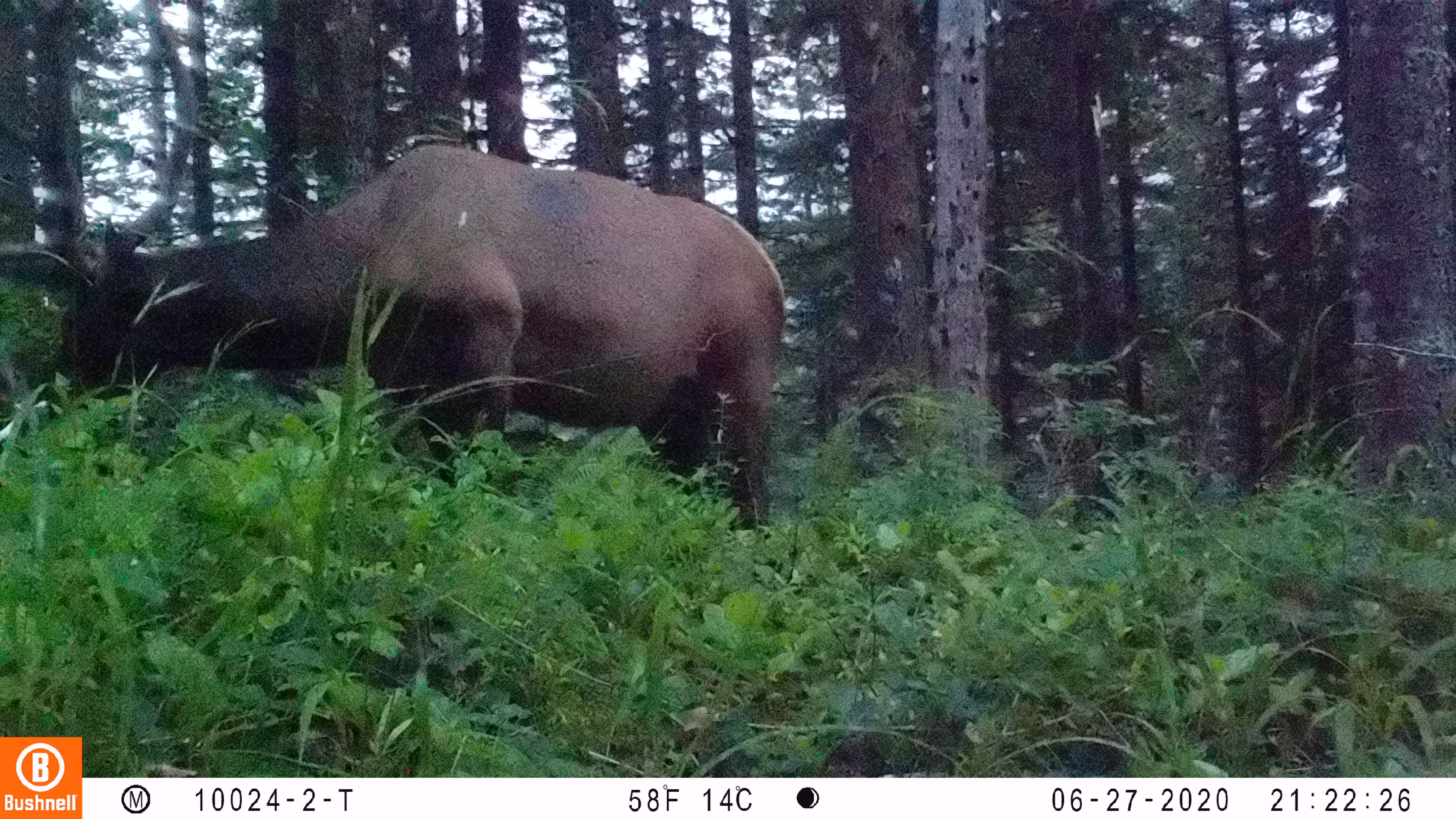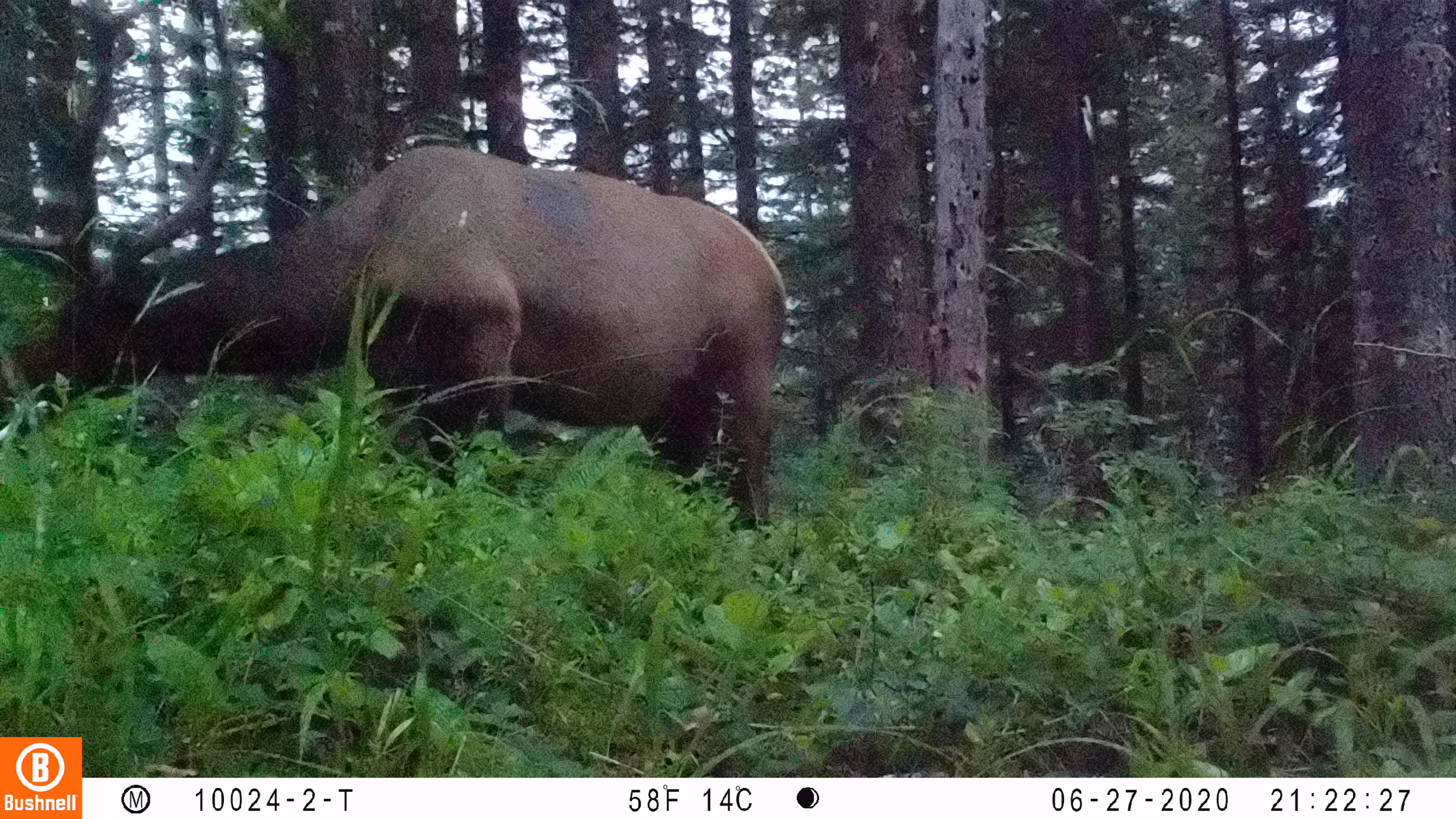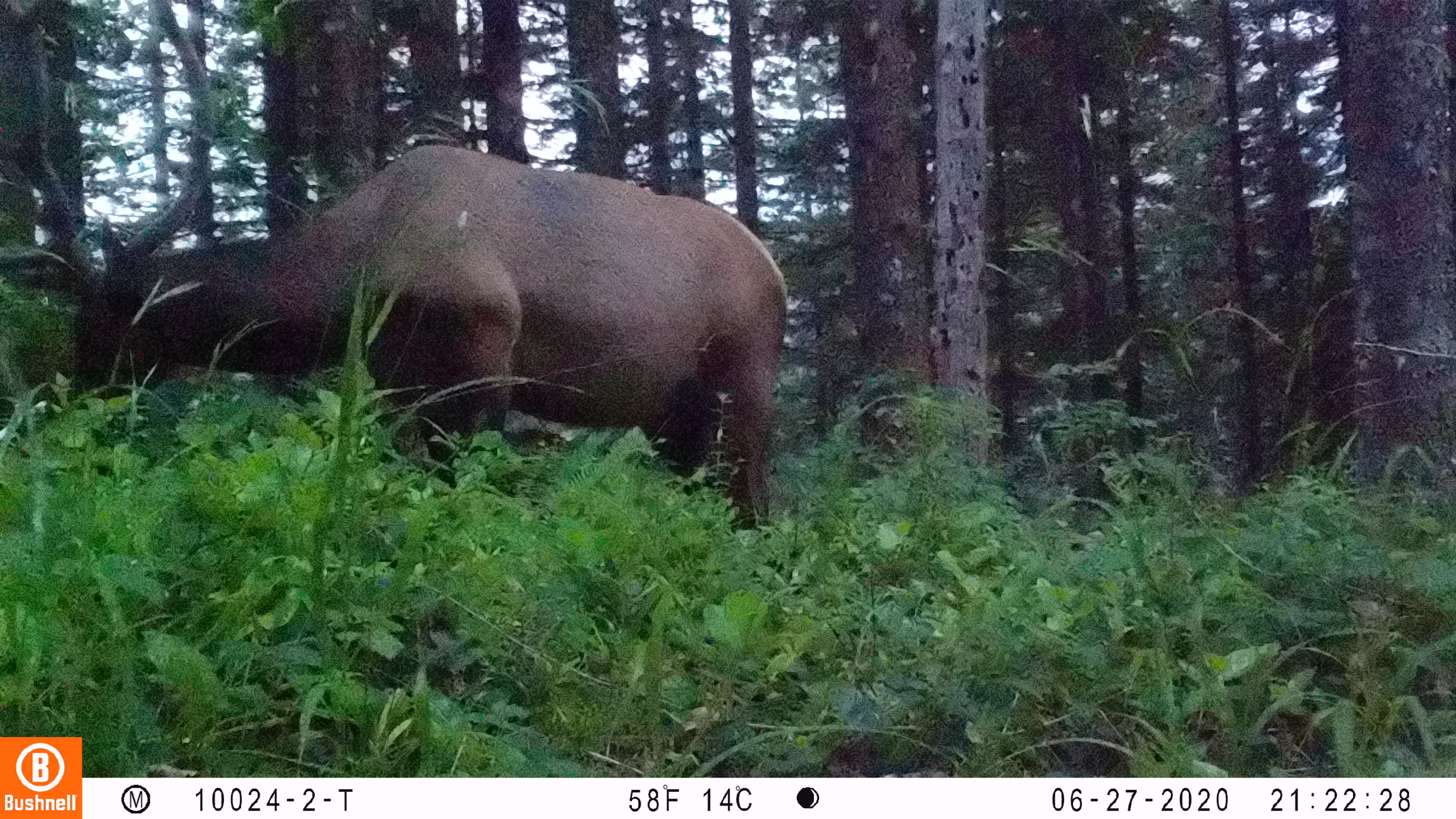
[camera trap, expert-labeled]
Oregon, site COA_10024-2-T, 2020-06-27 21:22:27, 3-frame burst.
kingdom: Animalia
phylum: Chordata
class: Mammalia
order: Artiodactyla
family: Cervidae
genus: Cervus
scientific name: Cervus canadensis roosevelti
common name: roosevelt elk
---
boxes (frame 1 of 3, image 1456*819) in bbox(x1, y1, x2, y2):
roosevelt elk: bbox(0, 0, 778, 547)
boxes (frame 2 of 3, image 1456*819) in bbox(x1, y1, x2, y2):
roosevelt elk: bbox(0, 0, 780, 545)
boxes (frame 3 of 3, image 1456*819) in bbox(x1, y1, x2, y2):
roosevelt elk: bbox(0, 0, 789, 539)